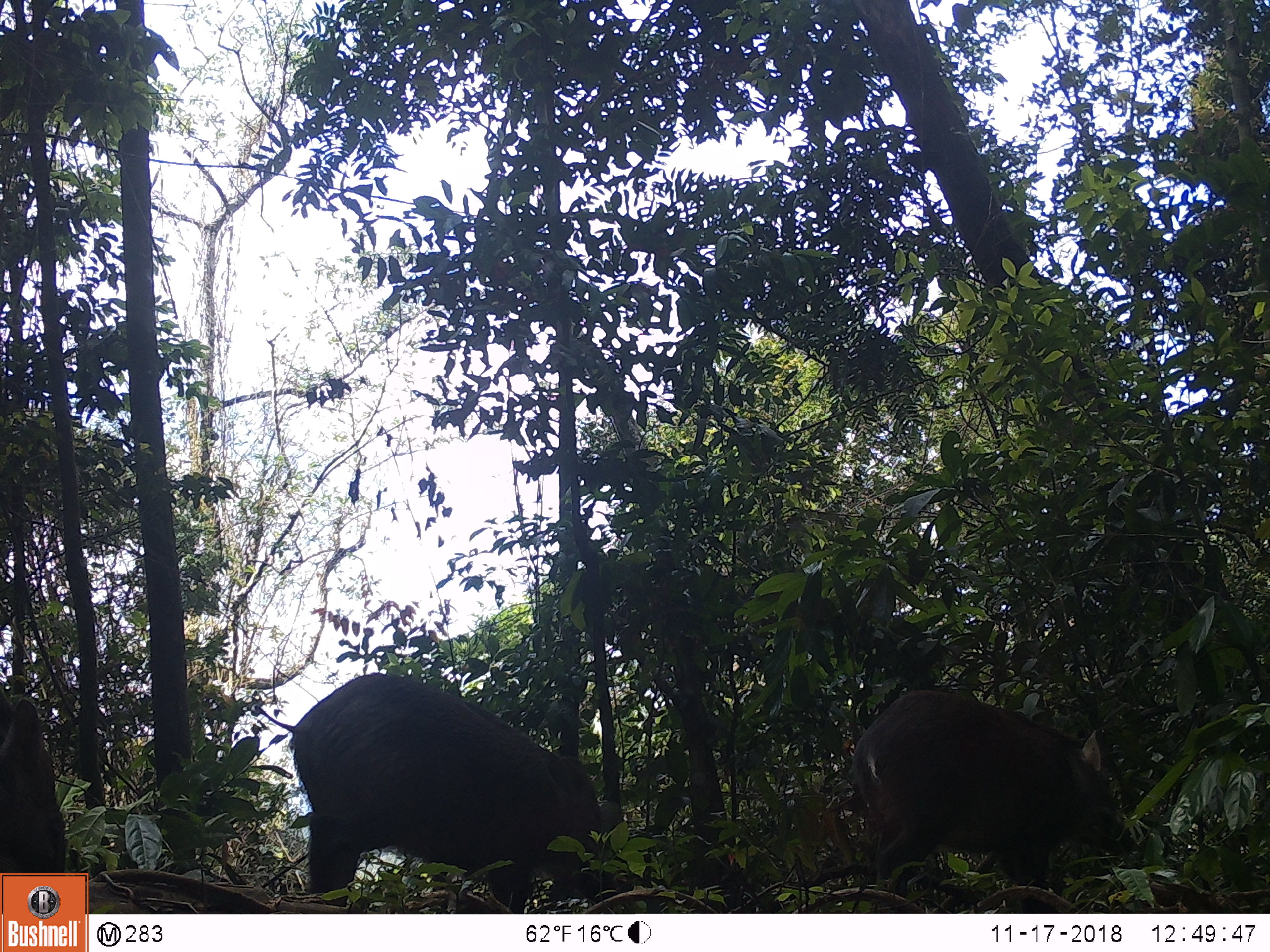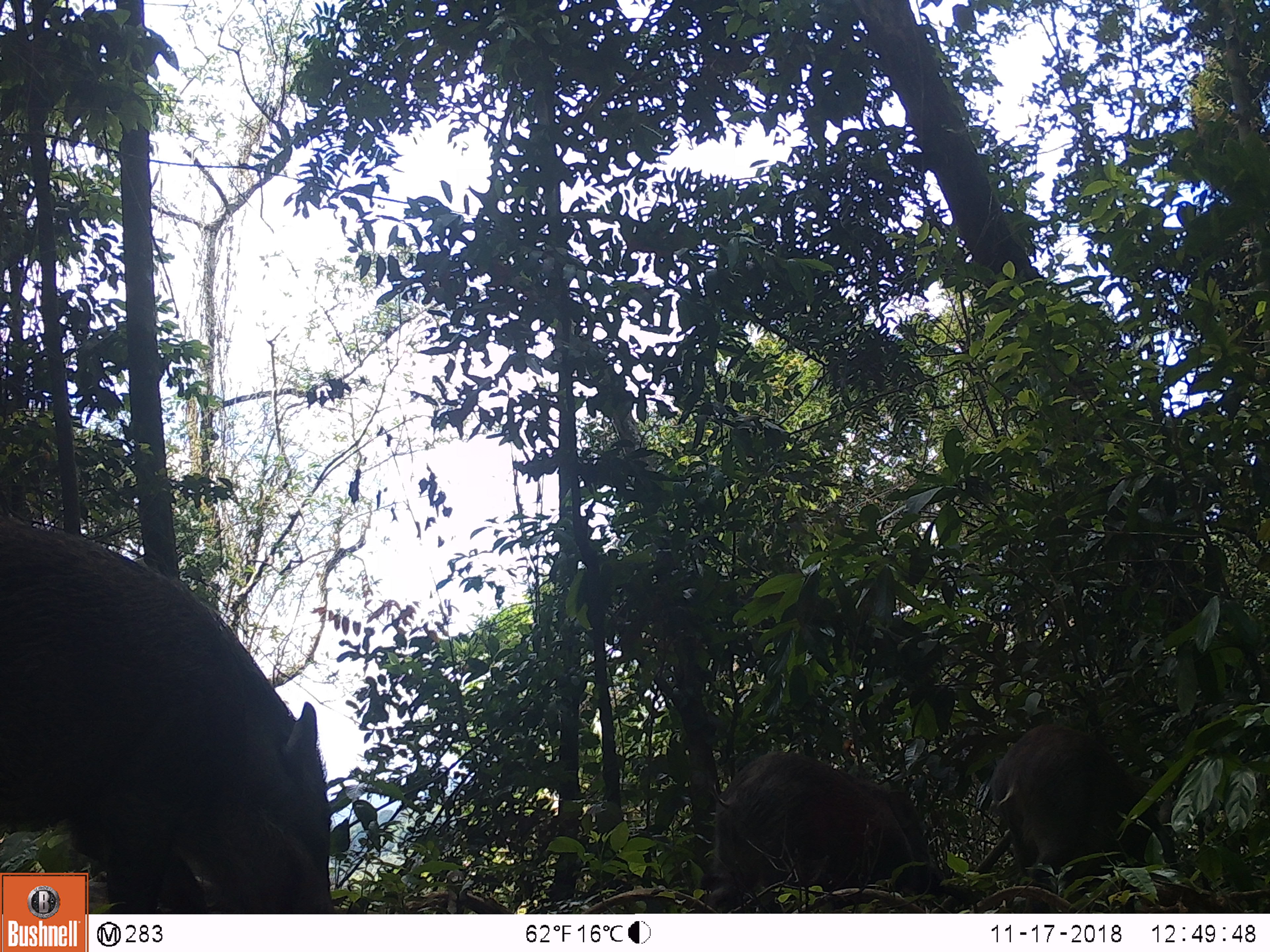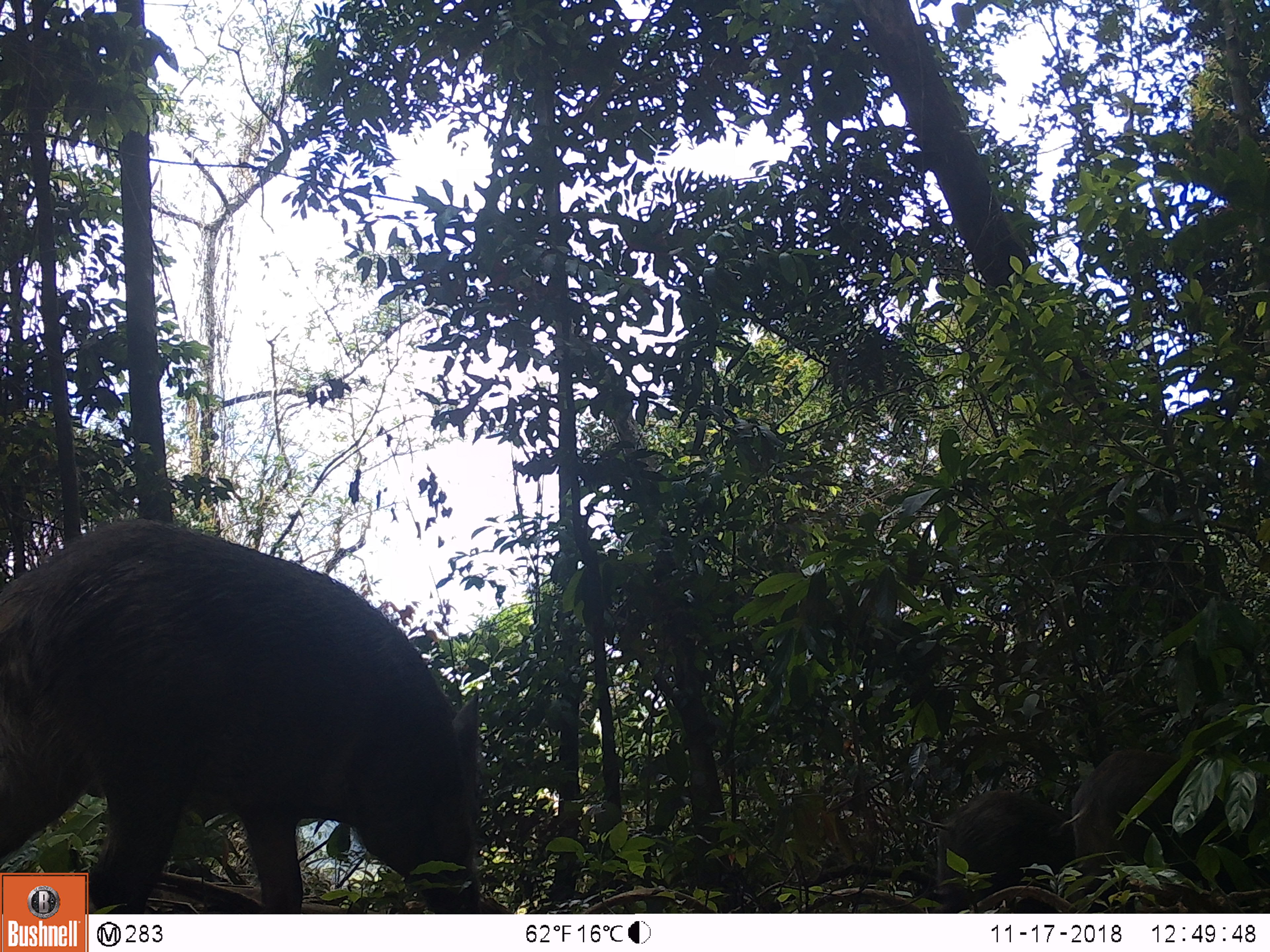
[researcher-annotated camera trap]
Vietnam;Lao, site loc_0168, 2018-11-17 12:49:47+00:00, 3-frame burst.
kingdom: Animalia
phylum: Chordata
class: Mammalia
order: Artiodactyla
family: Suidae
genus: Sus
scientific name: Sus scrofa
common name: eurasian wild pig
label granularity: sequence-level